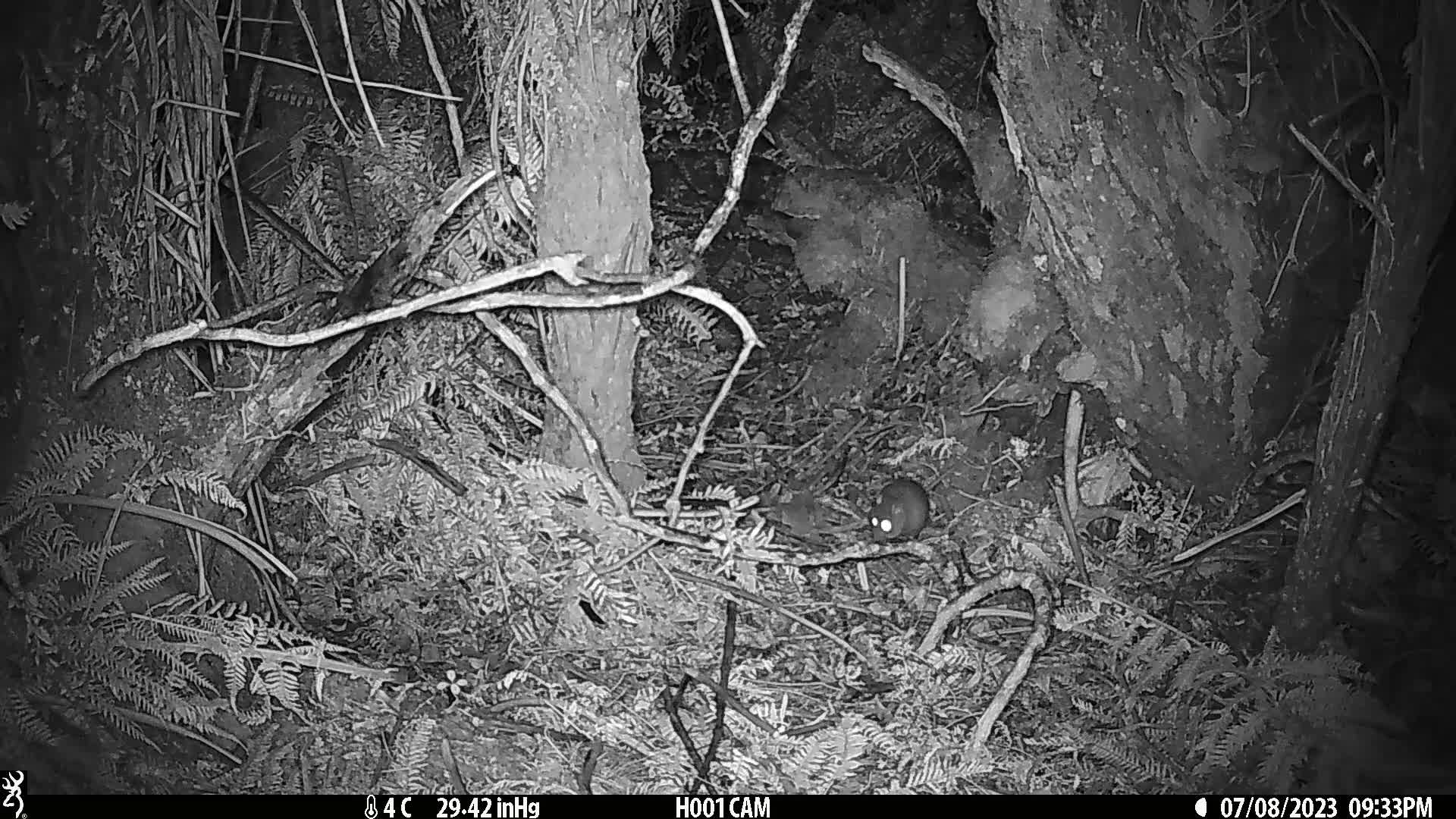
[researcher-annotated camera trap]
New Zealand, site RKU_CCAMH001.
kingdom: Animalia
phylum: Chordata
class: Mammalia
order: Rodentia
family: Muridae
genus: Rattus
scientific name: Rattus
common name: rat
Rat (Rattus).